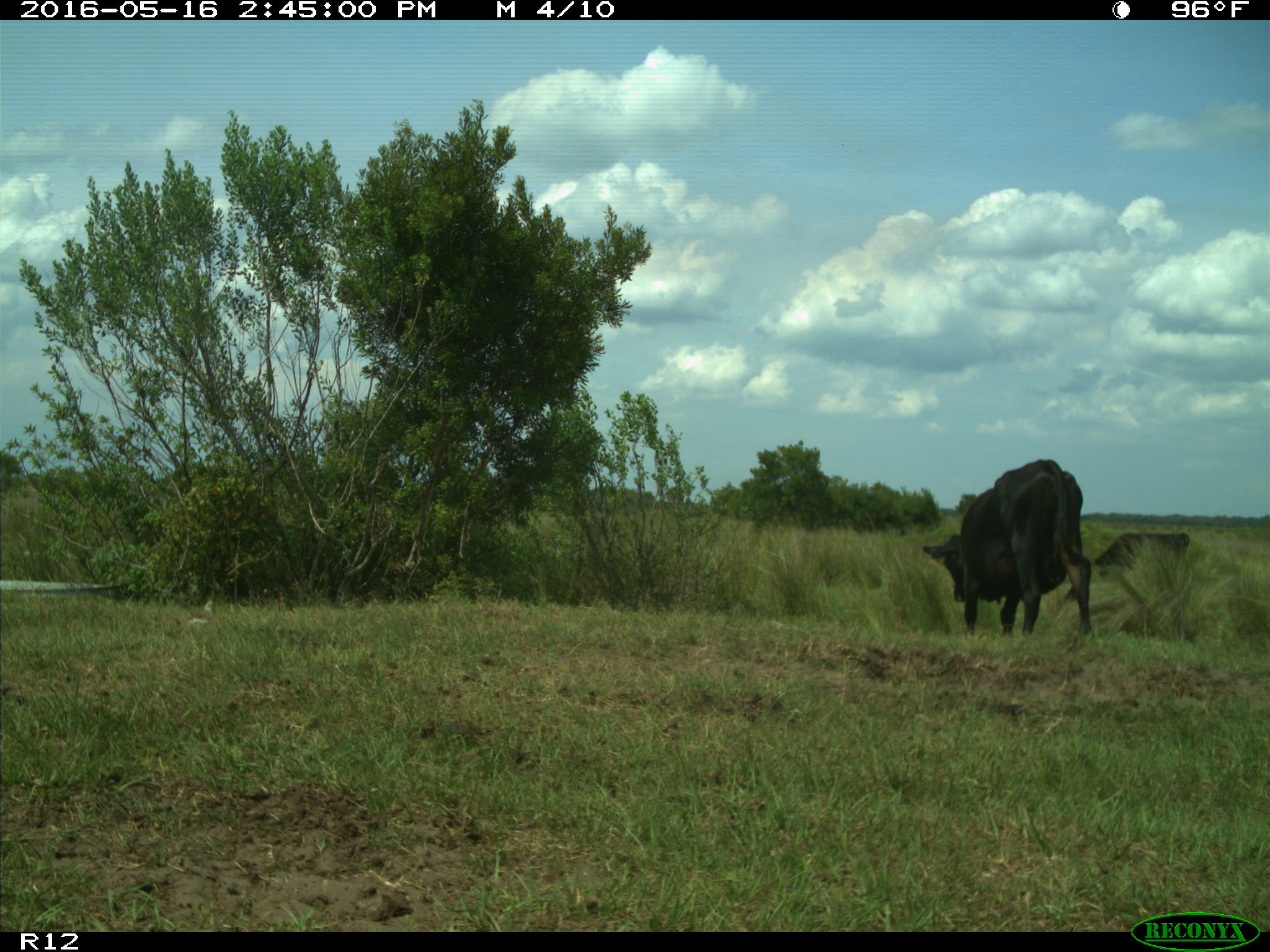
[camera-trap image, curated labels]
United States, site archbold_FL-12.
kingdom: Animalia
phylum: Chordata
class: Mammalia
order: Artiodactyla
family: Bovidae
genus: Bos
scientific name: Bos taurus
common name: domestic cow